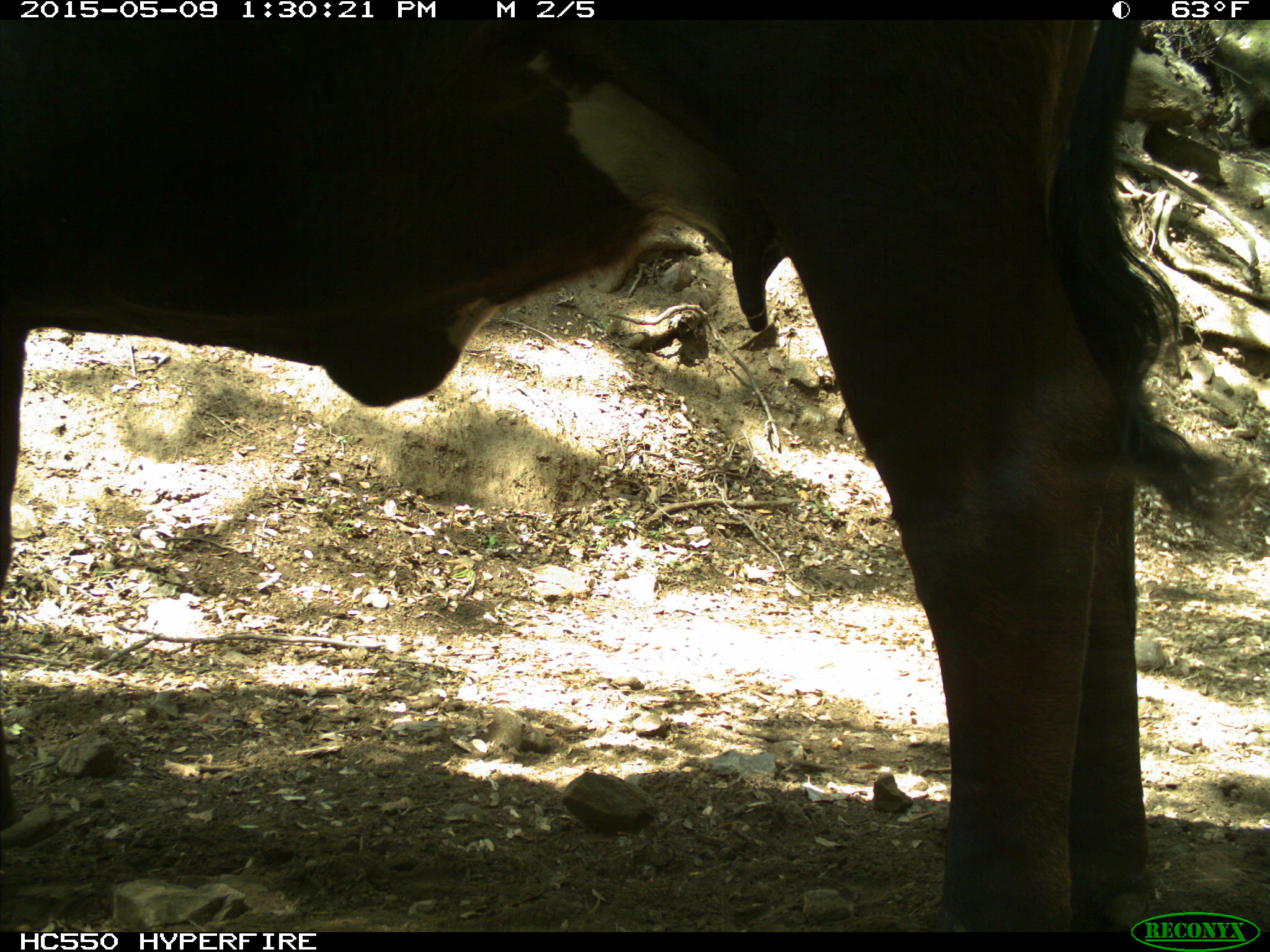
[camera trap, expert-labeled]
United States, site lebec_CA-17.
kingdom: Animalia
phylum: Chordata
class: Mammalia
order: Artiodactyla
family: Bovidae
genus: Bos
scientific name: Bos taurus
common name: domestic cow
Bos taurus (domestic cow).